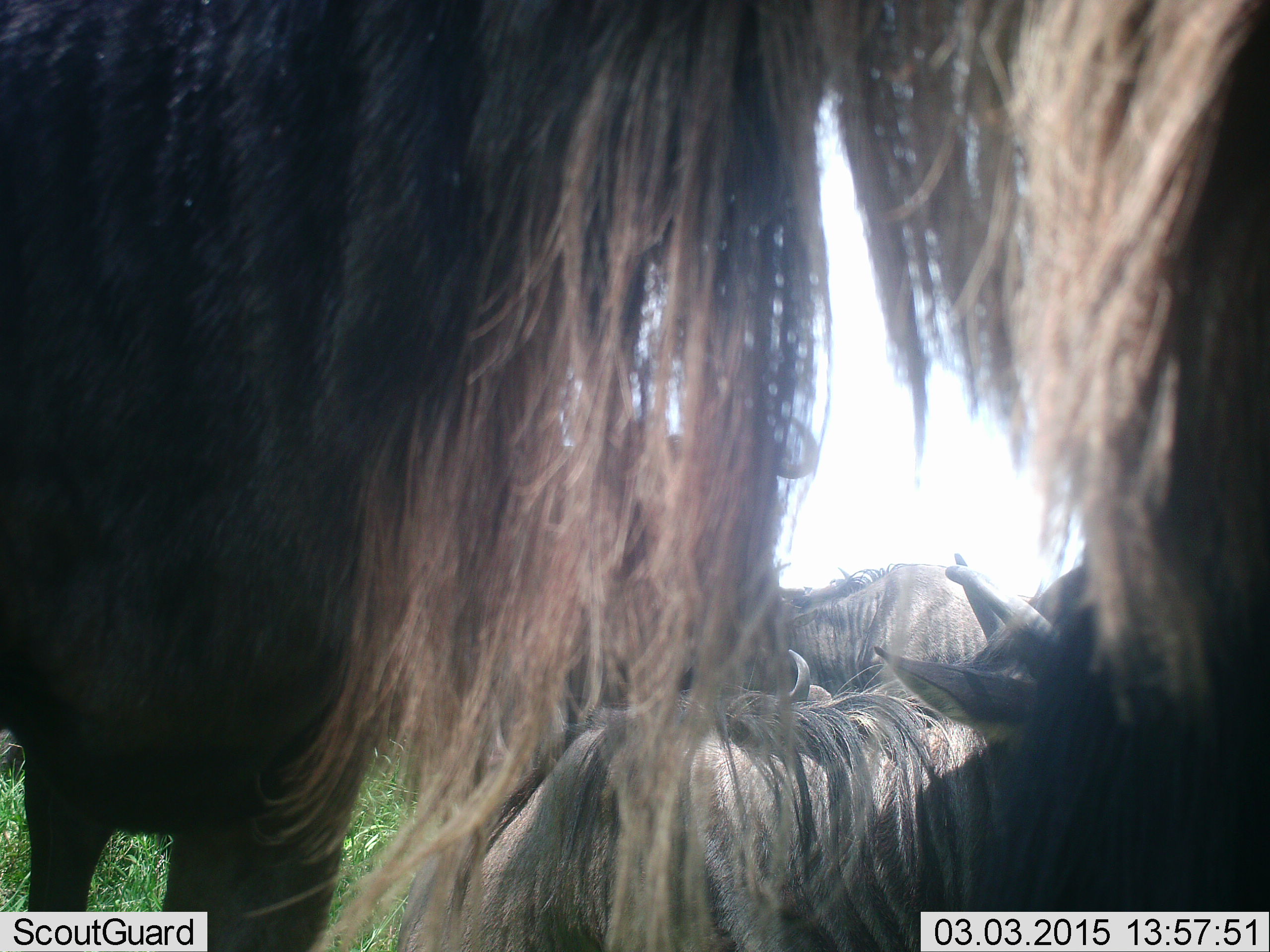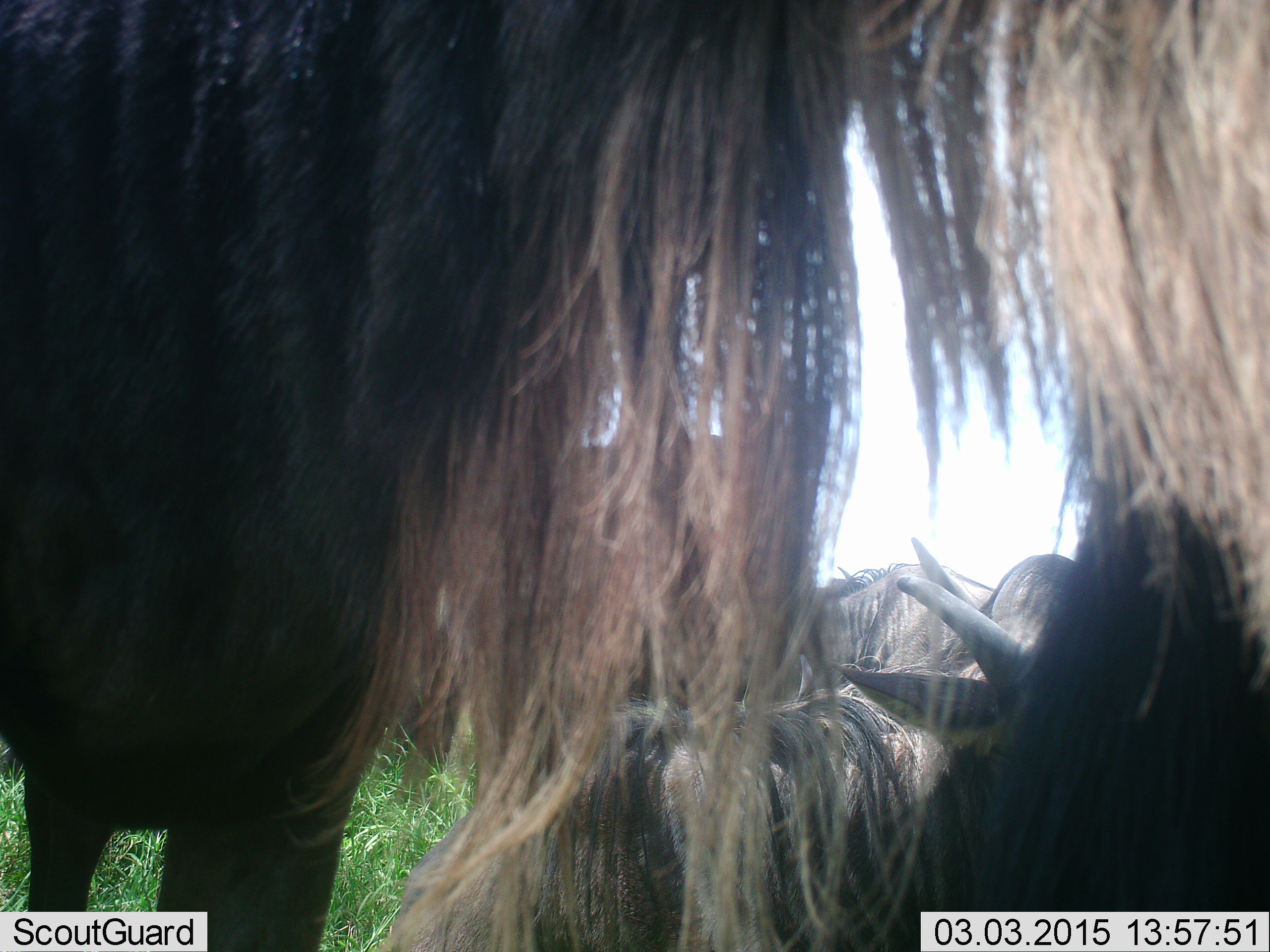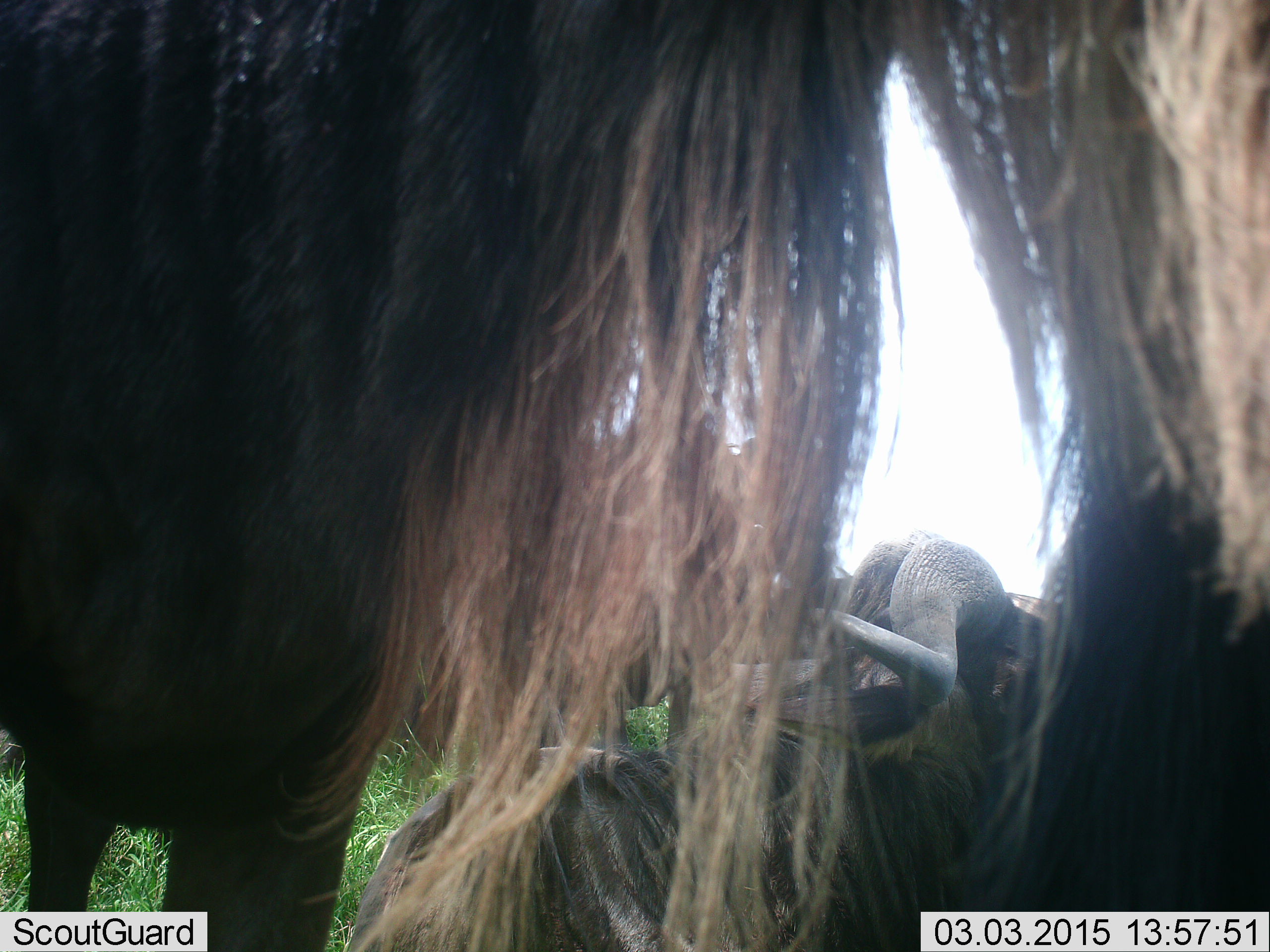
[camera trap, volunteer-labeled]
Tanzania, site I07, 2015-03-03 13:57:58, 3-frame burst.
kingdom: Animalia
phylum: Chordata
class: Mammalia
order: Artiodactyla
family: Bovidae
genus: Connochaetes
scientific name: Connochaetes taurinus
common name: blue wildebeest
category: wildebeest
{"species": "wildebeest (blue wildebeest) (Connochaetes taurinus)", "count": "4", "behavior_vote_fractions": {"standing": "50%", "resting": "80%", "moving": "0%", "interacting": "0%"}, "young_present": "0%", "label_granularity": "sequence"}